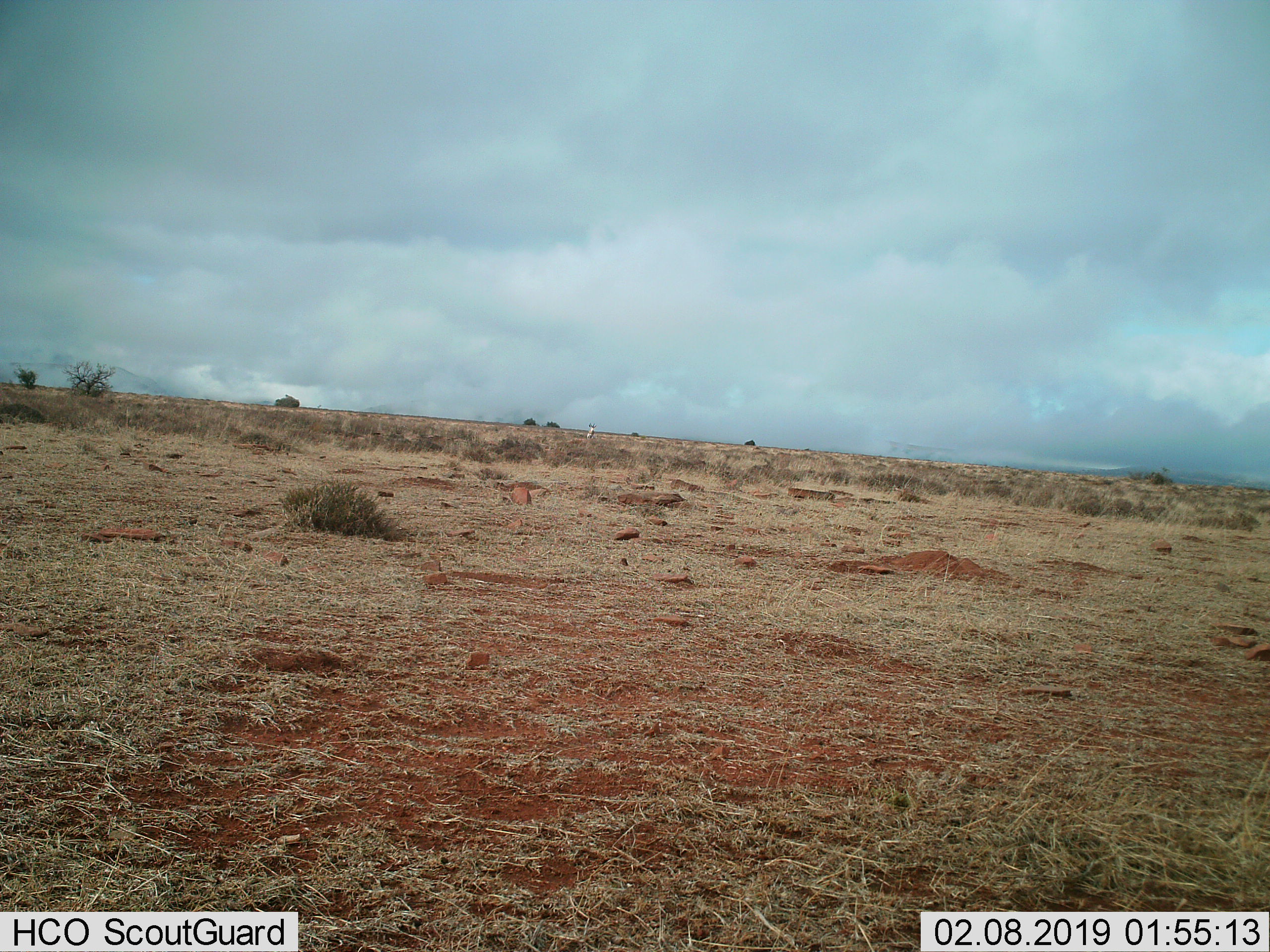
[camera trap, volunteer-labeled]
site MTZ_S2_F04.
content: unidentified animal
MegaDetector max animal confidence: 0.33